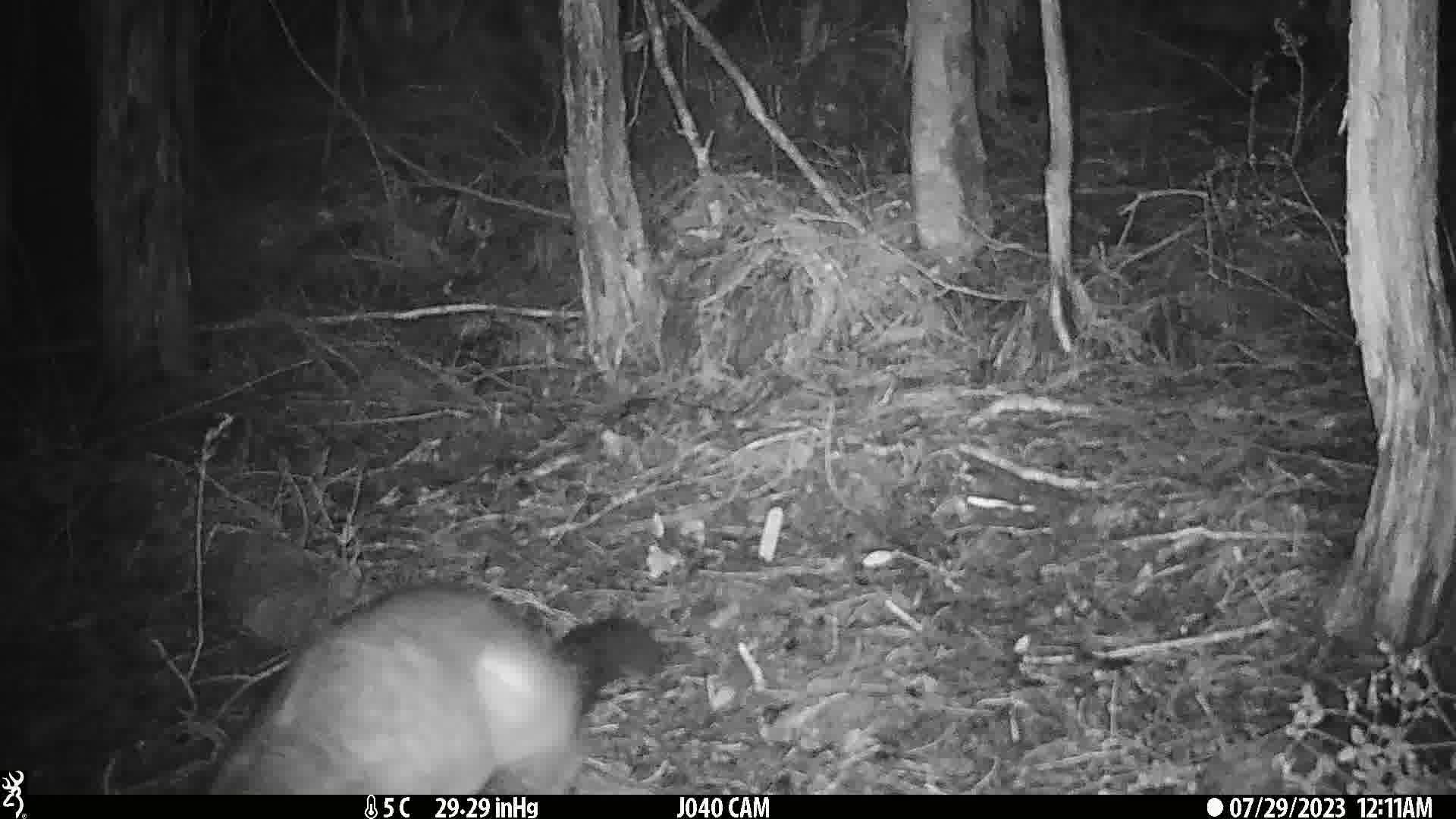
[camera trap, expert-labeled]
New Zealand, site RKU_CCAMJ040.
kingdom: Animalia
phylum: Chordata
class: Mammalia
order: Diprotodontia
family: Phalangeridae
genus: Trichosurus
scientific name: Trichosurus vulpecula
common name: common brushtail possum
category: possum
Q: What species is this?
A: Possum (common brushtail possum) (Trichosurus vulpecula).